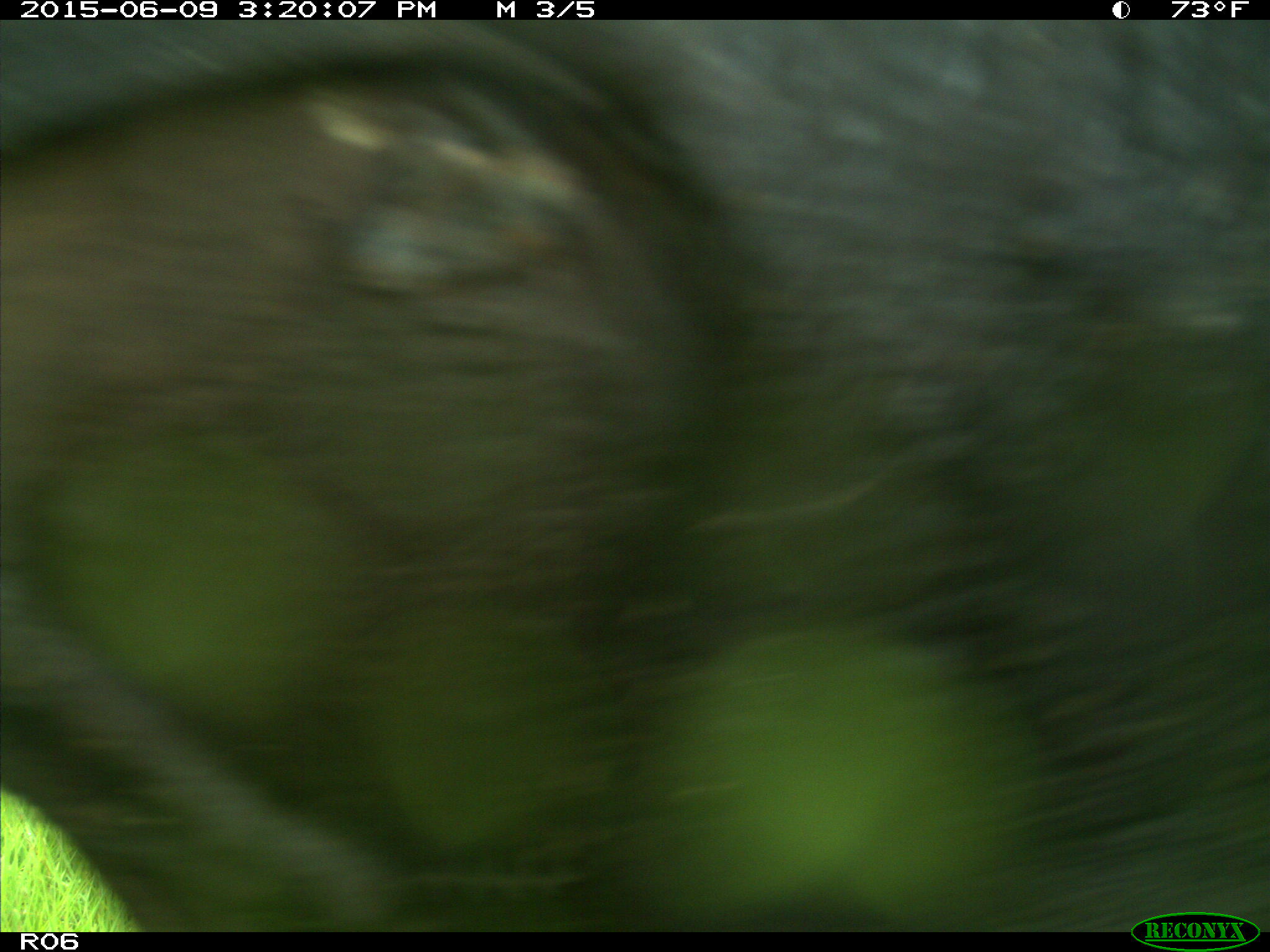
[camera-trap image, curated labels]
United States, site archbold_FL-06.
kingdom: Animalia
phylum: Chordata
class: Mammalia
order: Artiodactyla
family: Bovidae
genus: Bos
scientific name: Bos taurus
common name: domestic cow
Bos taurus (domestic cow).